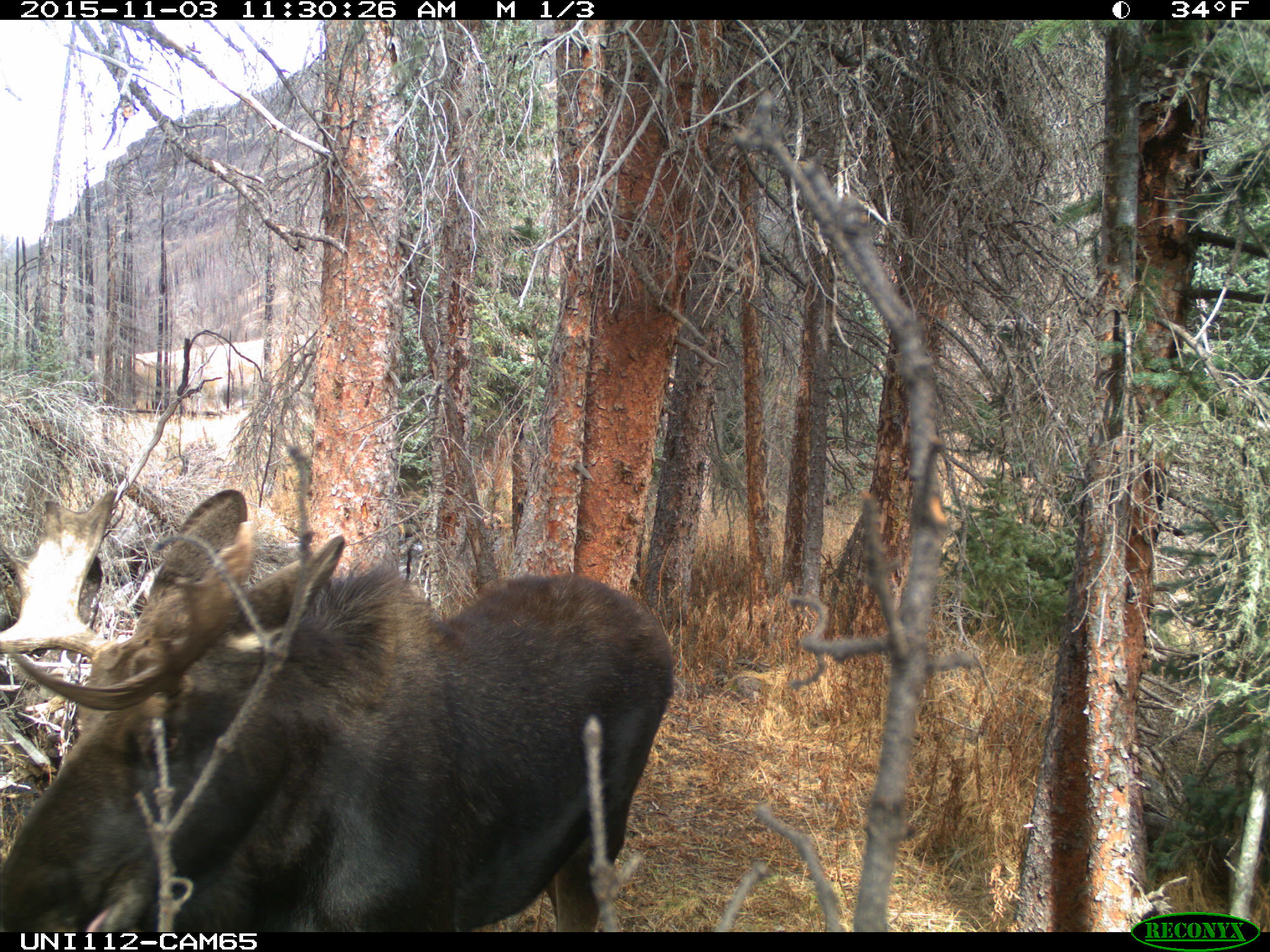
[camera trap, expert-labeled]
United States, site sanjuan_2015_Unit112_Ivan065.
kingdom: Animalia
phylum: Chordata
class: Mammalia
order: Artiodactyla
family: Cervidae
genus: Alces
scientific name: Alces alces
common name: moose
Alces alces (moose).